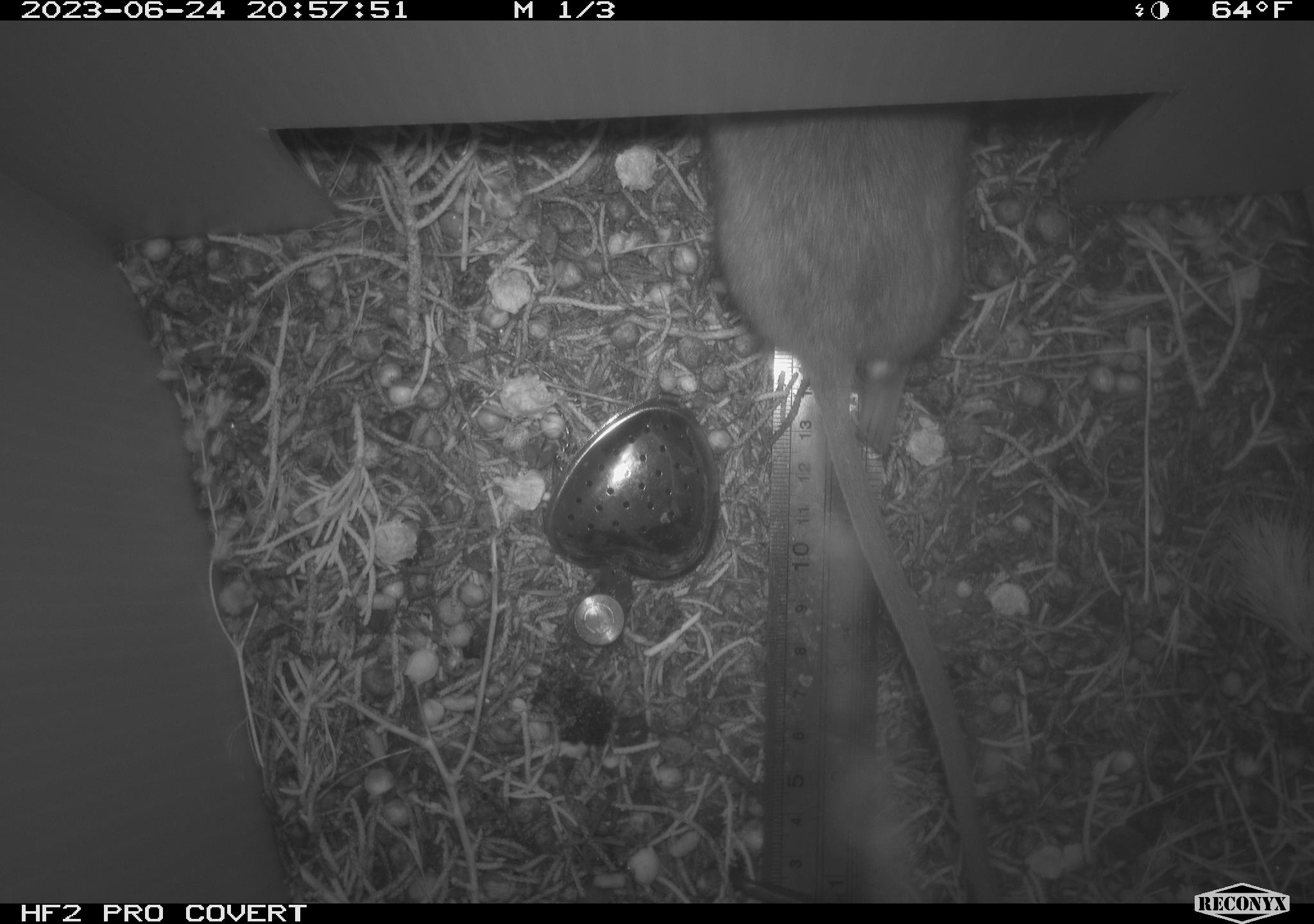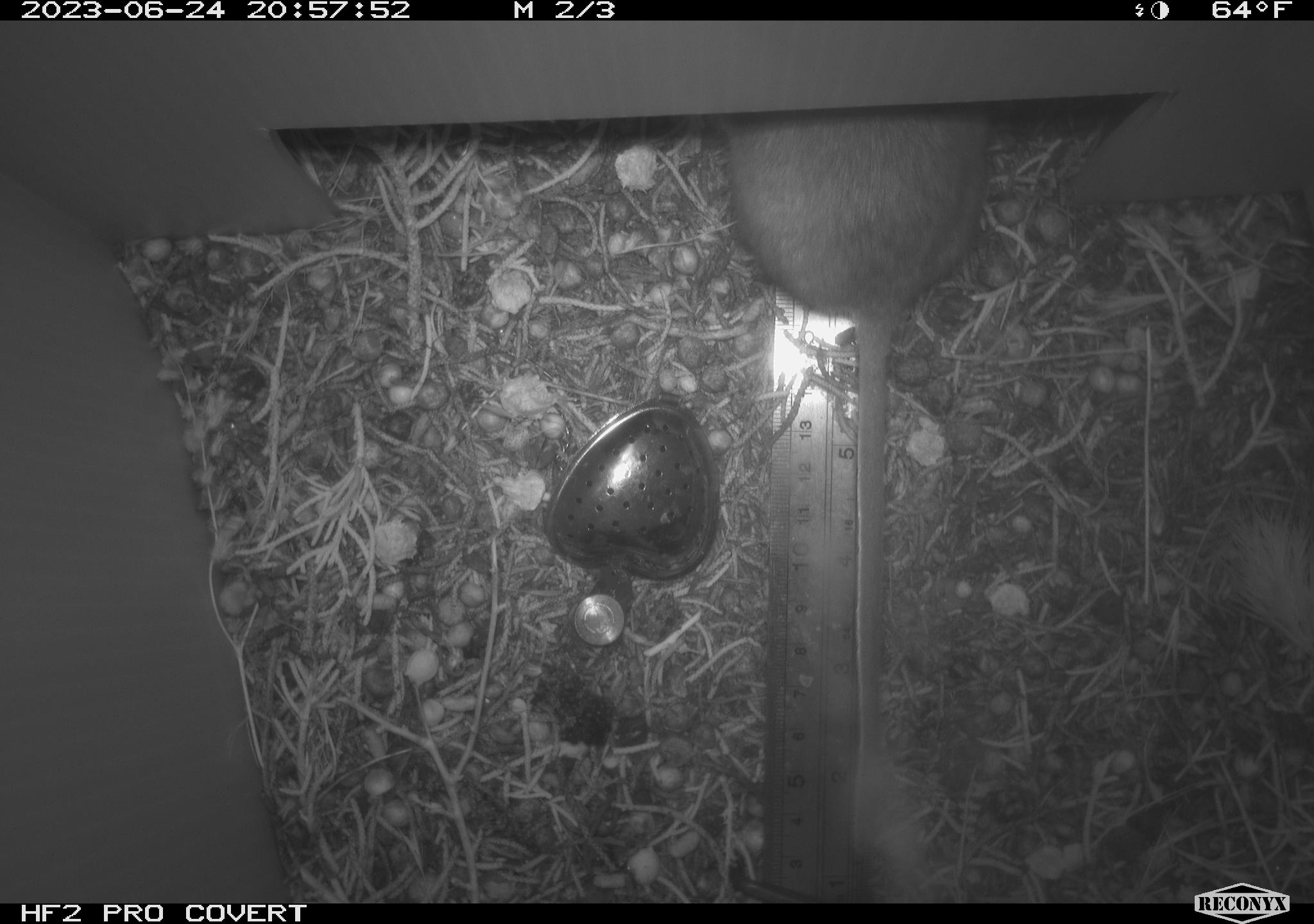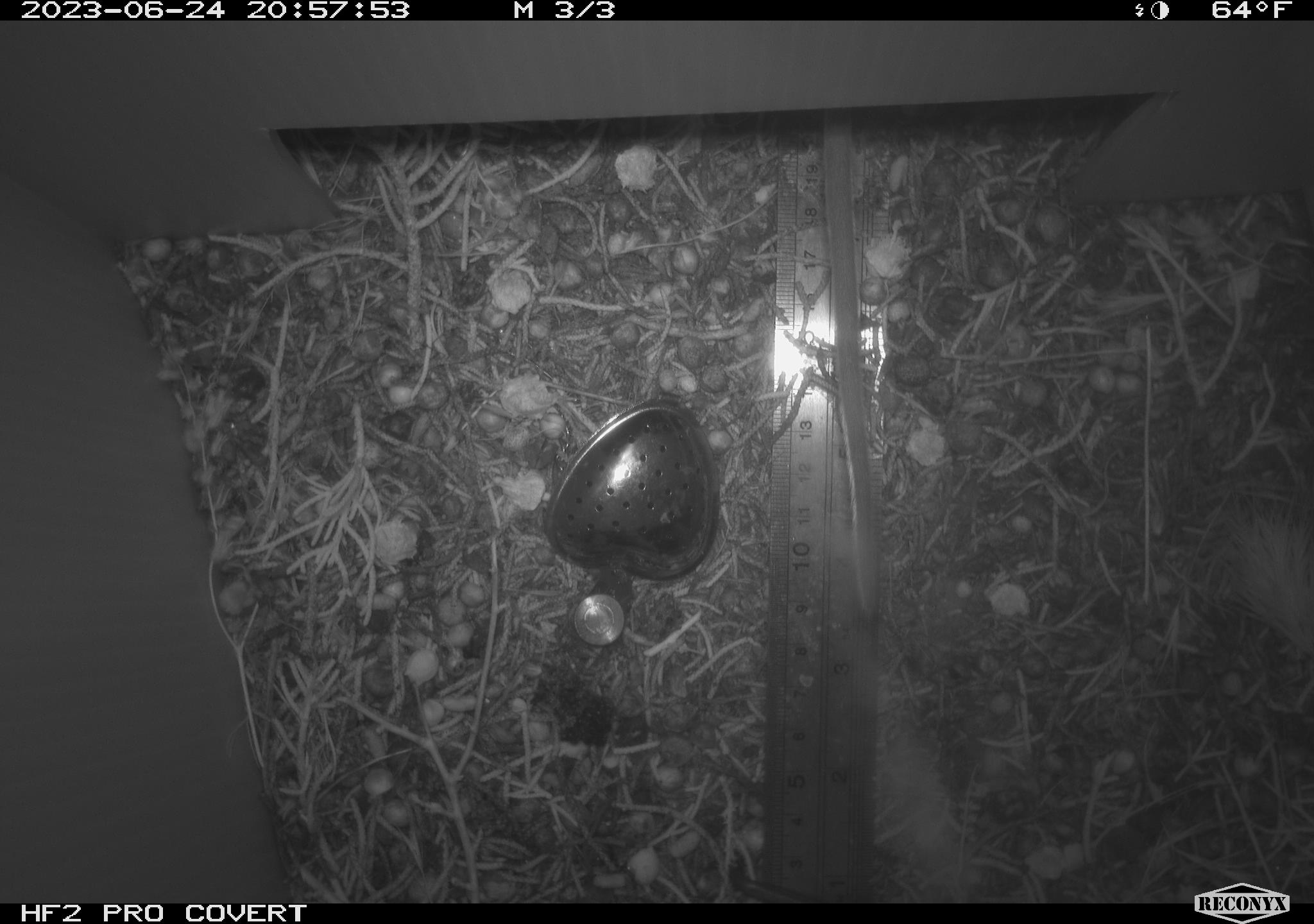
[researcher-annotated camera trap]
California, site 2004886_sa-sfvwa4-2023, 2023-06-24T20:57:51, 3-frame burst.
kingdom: Animalia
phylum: Chordata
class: Mammalia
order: Rodentia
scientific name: Rodentia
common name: mouse species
Mouse species (Rodentia).